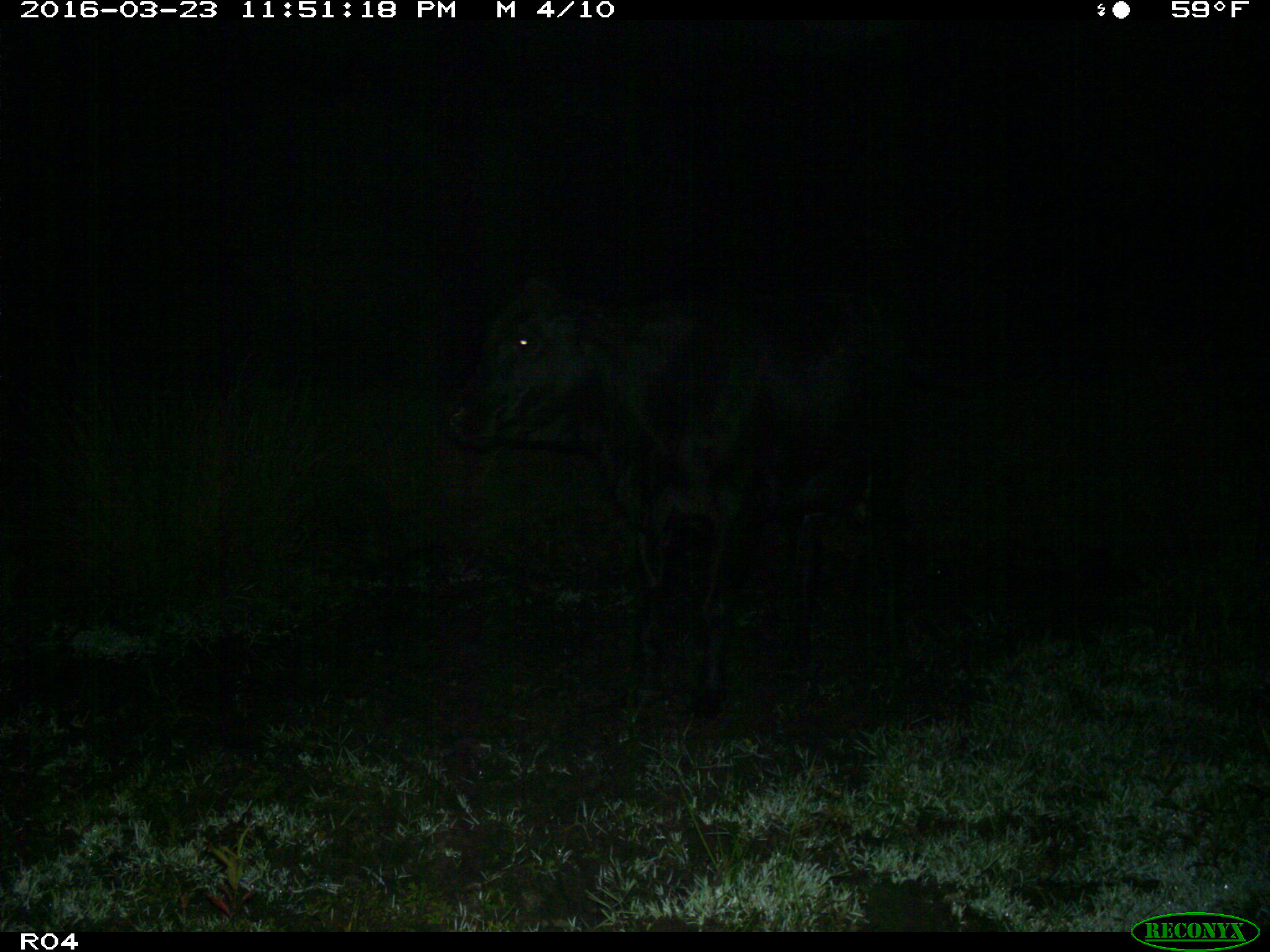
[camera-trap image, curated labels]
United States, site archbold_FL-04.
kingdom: Animalia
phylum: Chordata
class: Mammalia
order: Artiodactyla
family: Bovidae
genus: Bos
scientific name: Bos taurus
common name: domestic cow